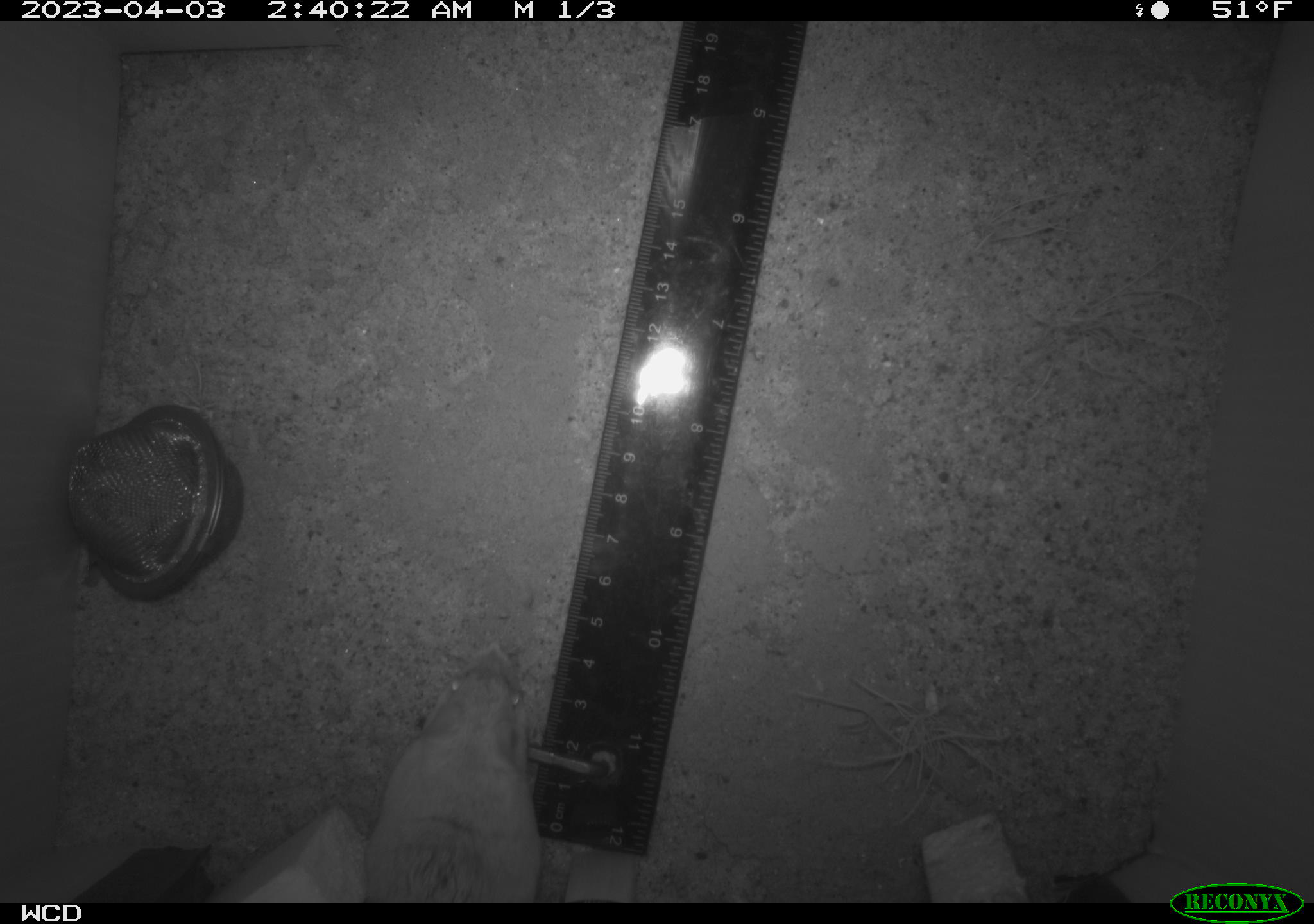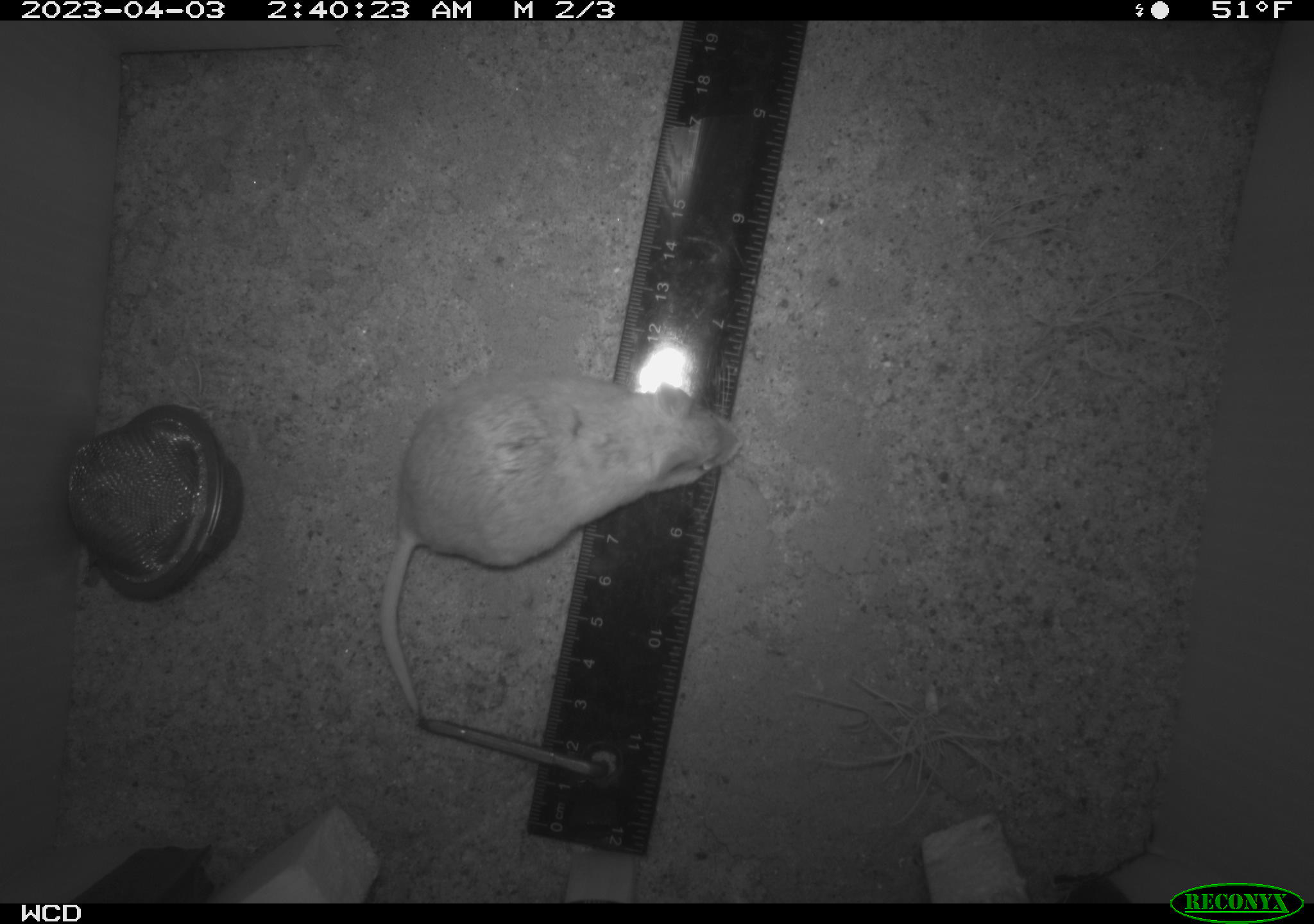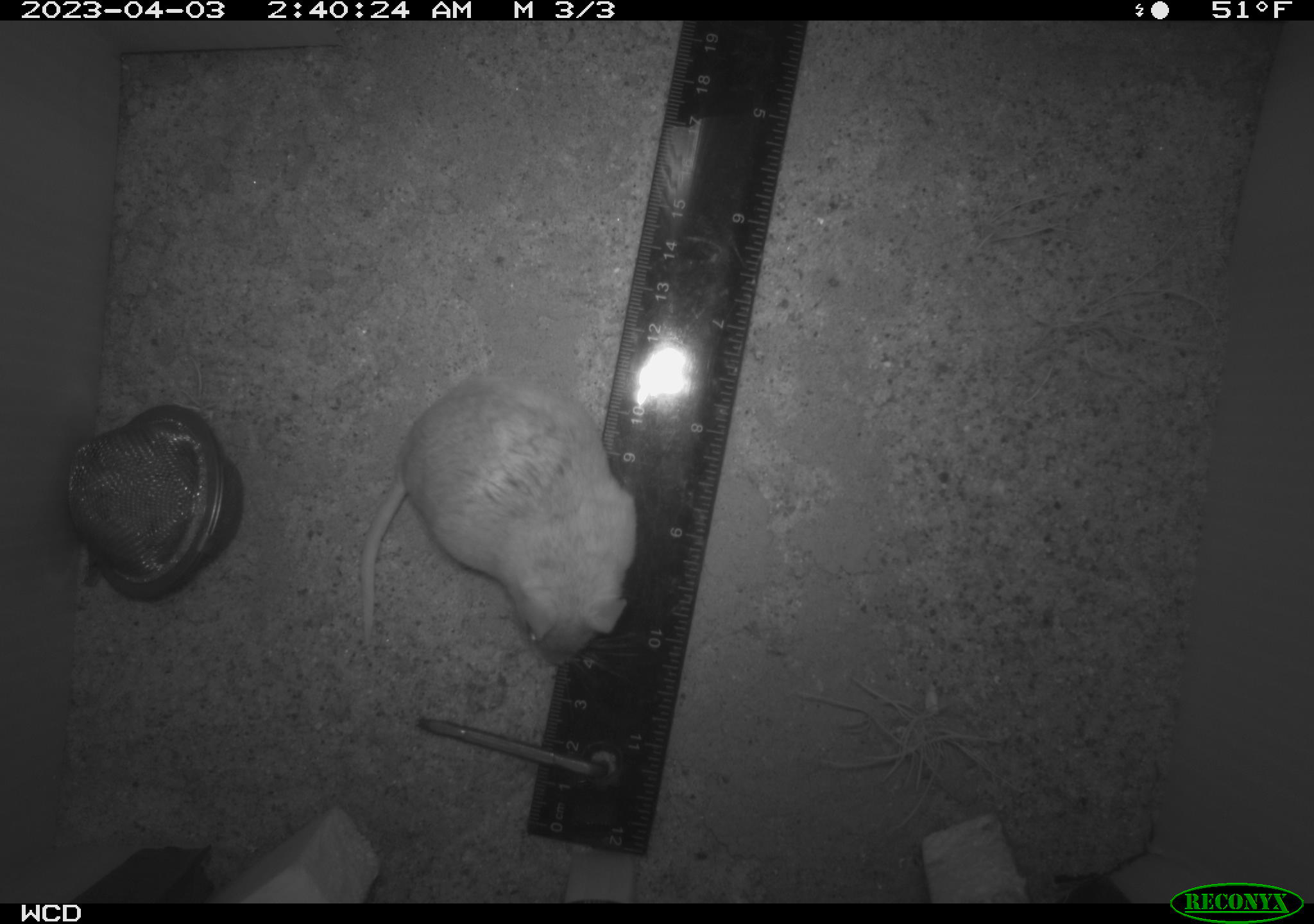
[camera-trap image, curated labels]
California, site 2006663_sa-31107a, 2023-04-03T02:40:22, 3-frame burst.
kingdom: Animalia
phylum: Chordata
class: Mammalia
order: Rodentia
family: Cricetidae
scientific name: Arvicolinae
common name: voles, lemmings, and muskrats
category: arvicolinae subfamily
Arvicolinae subfamily (voles, lemmings, and muskrats) (Arvicolinae).